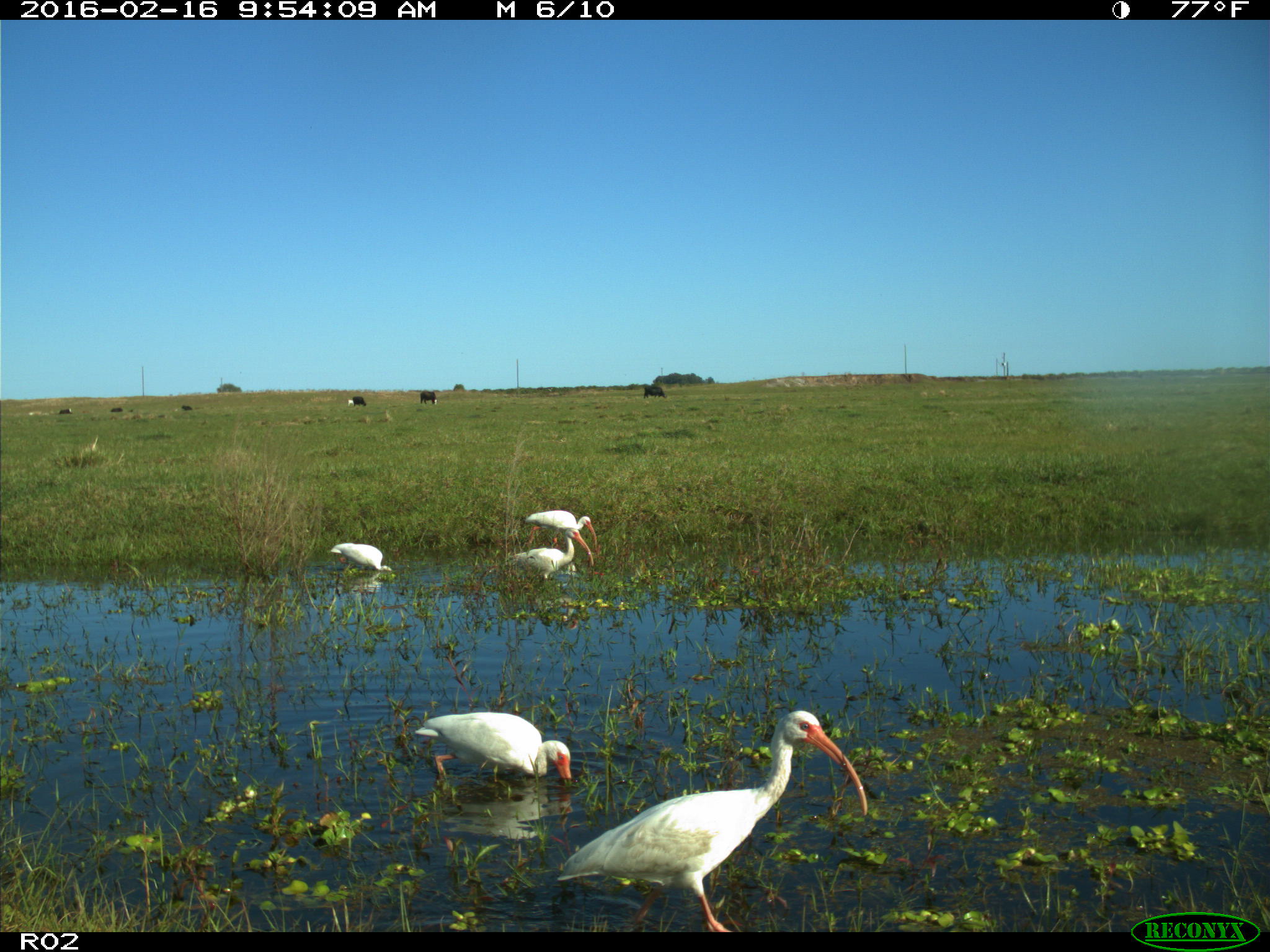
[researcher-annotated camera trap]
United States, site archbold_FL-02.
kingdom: Animalia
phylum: Chordata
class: Aves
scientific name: Aves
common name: birds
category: unidentified bird